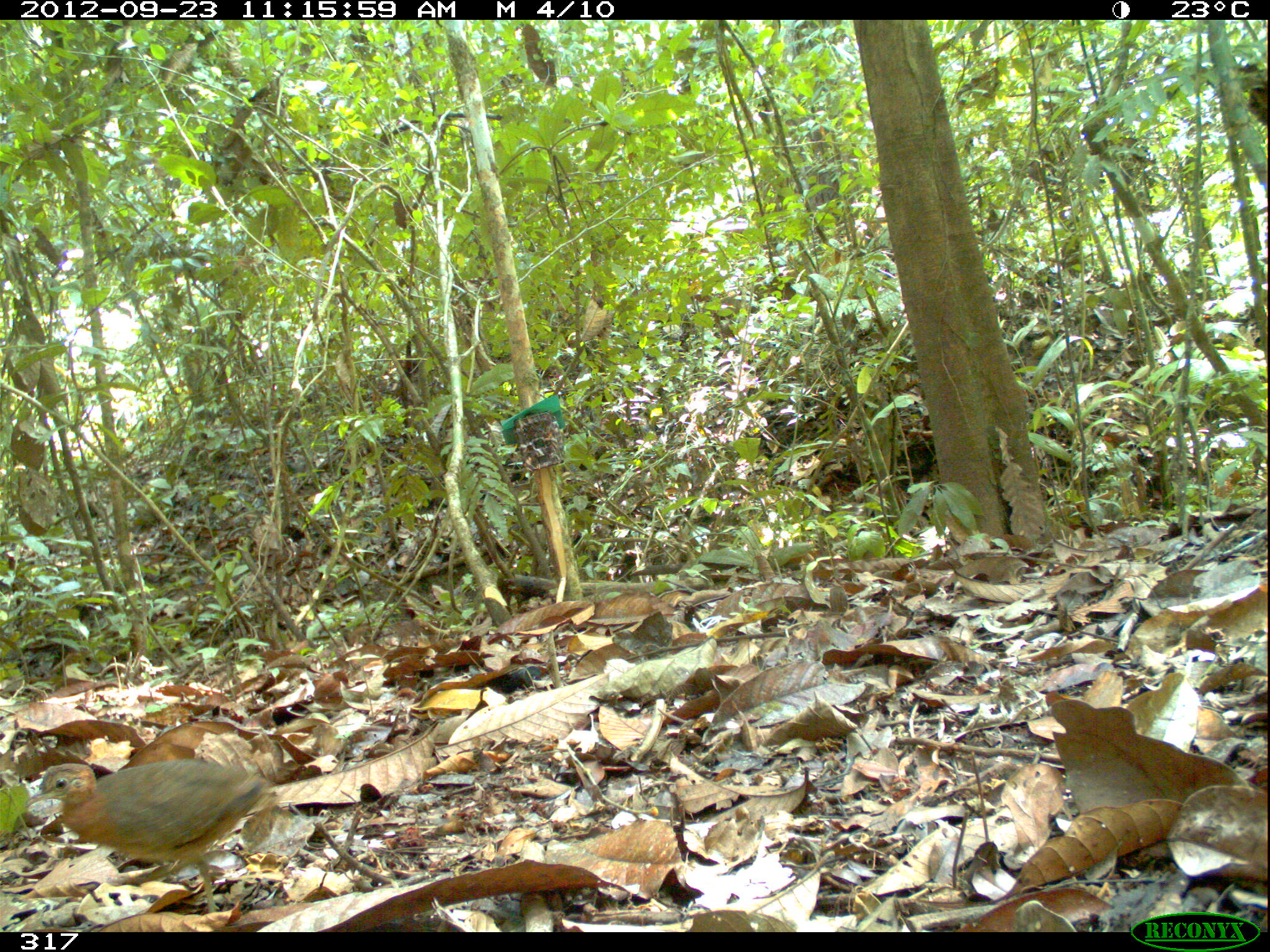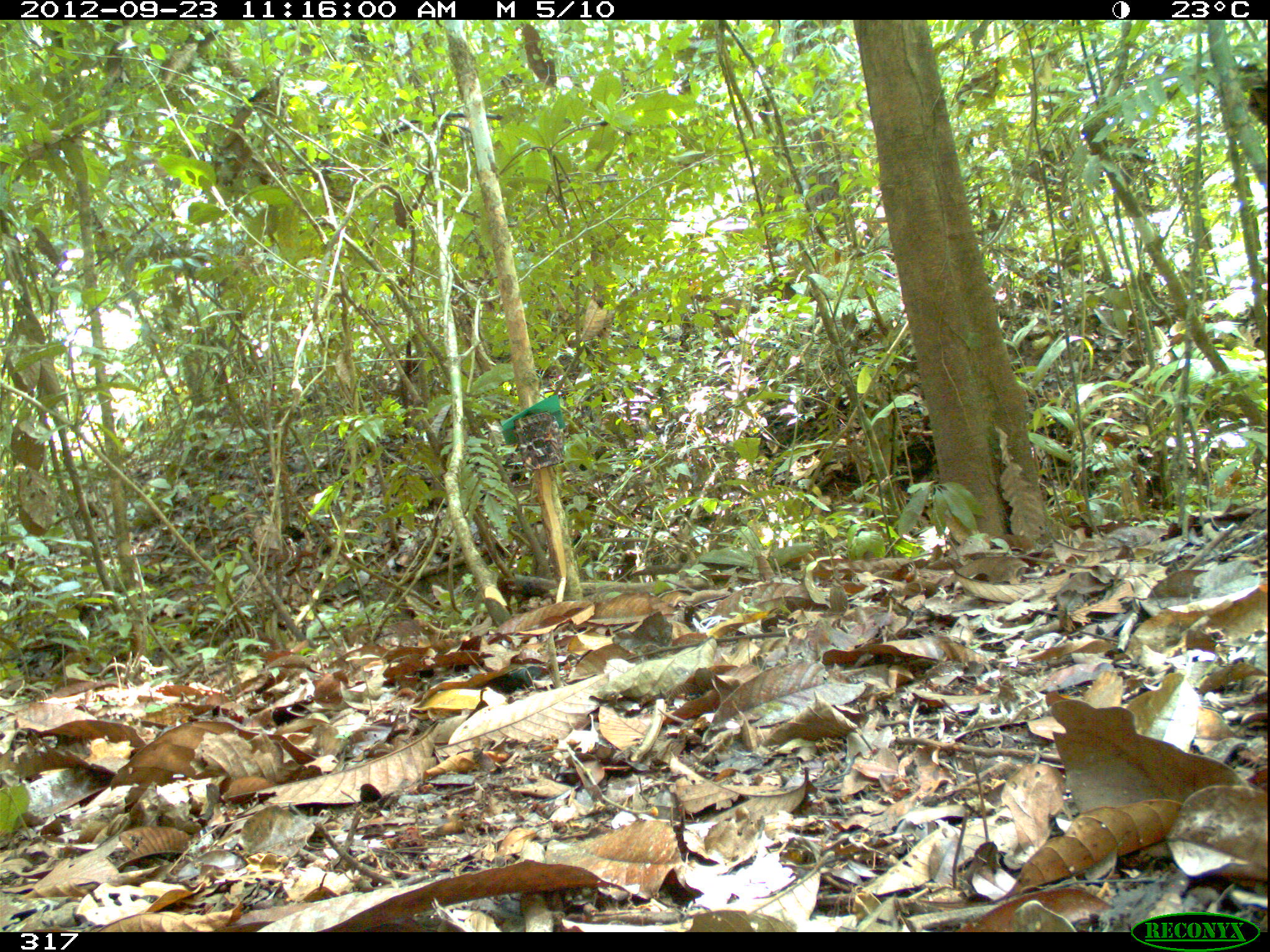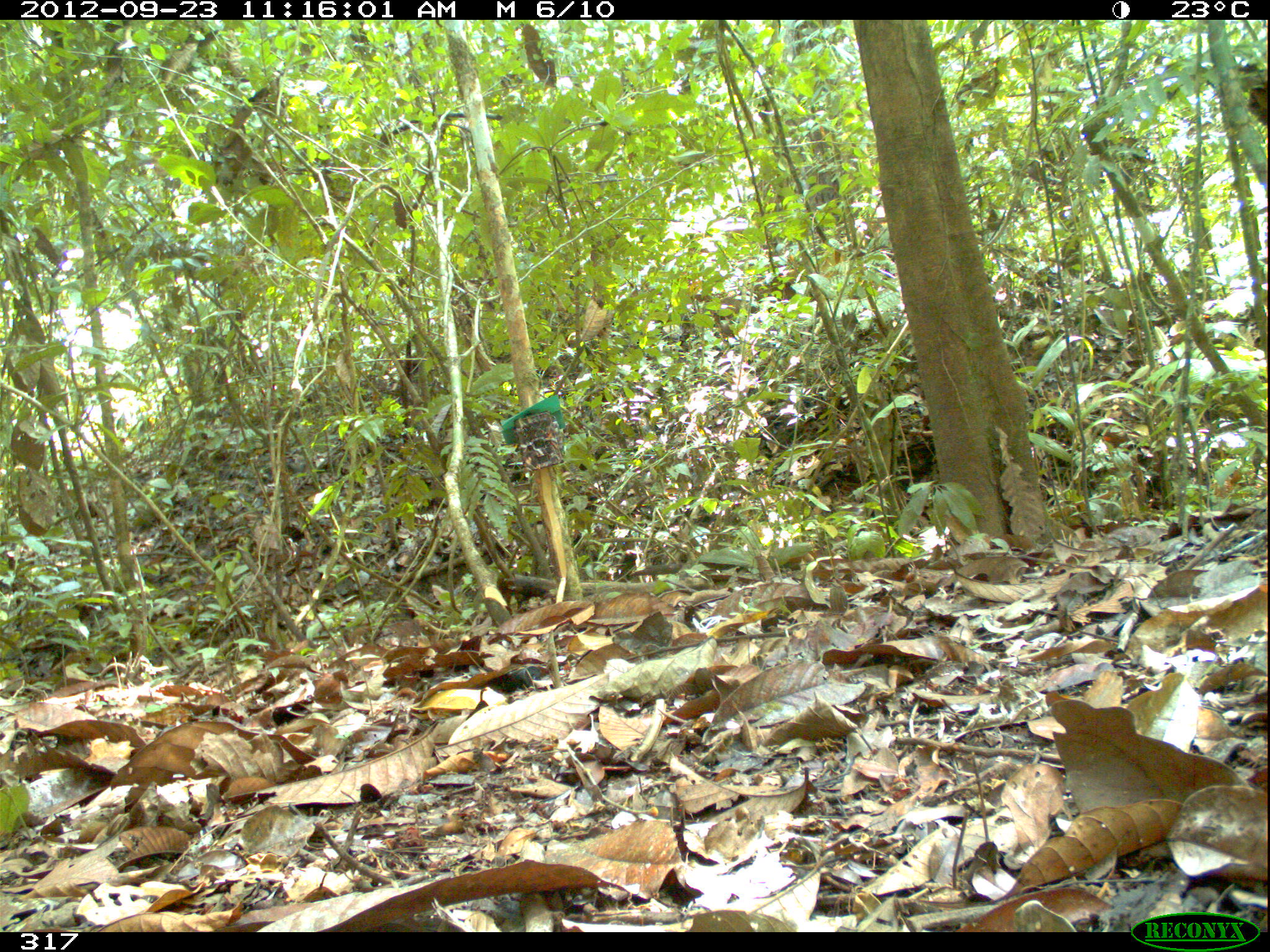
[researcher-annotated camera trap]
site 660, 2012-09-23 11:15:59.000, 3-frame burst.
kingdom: Animalia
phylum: Chordata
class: Aves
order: Galliformes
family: Phasianidae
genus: Alectoris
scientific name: Alectoris rufa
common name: red-legged partridge